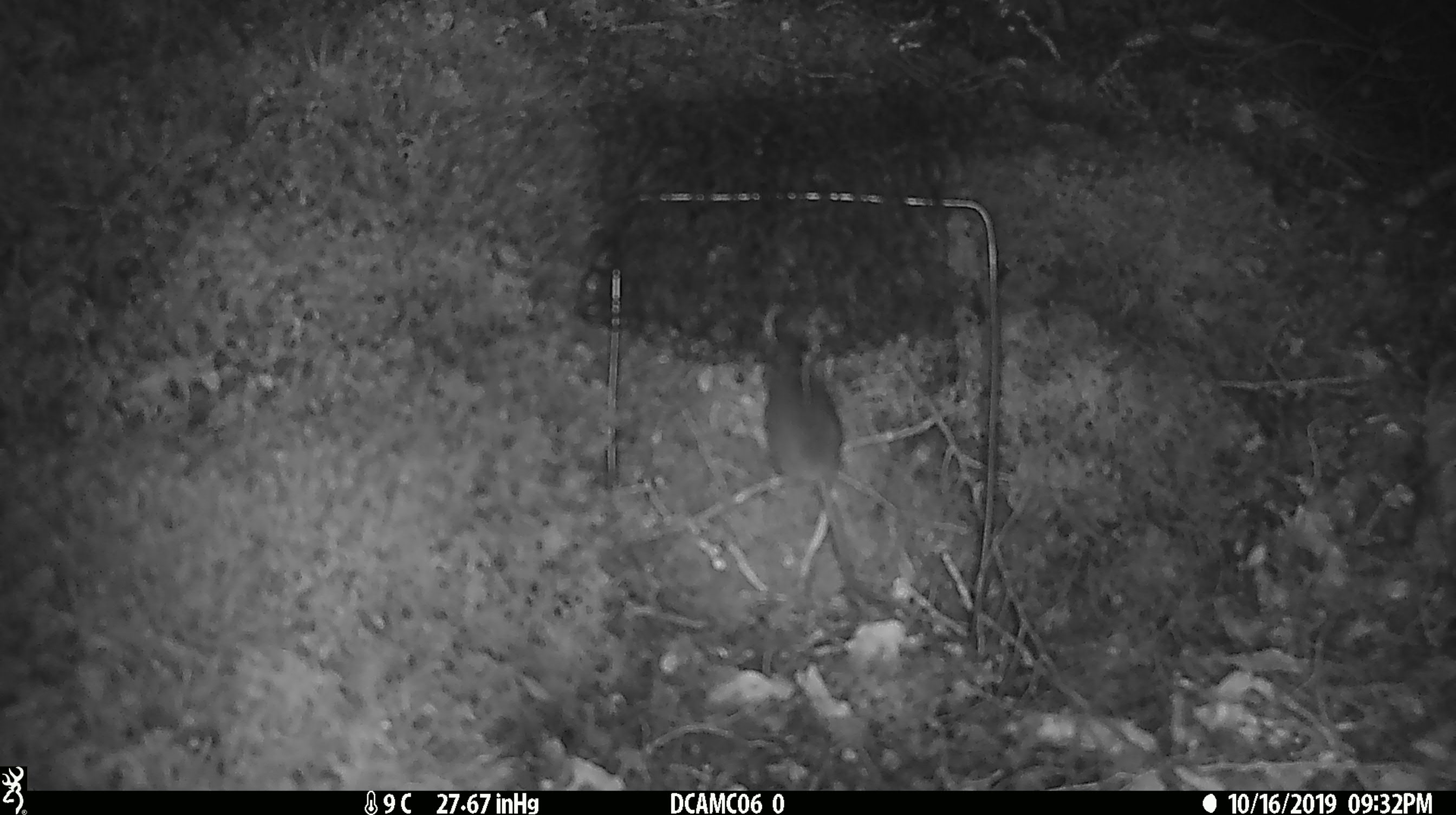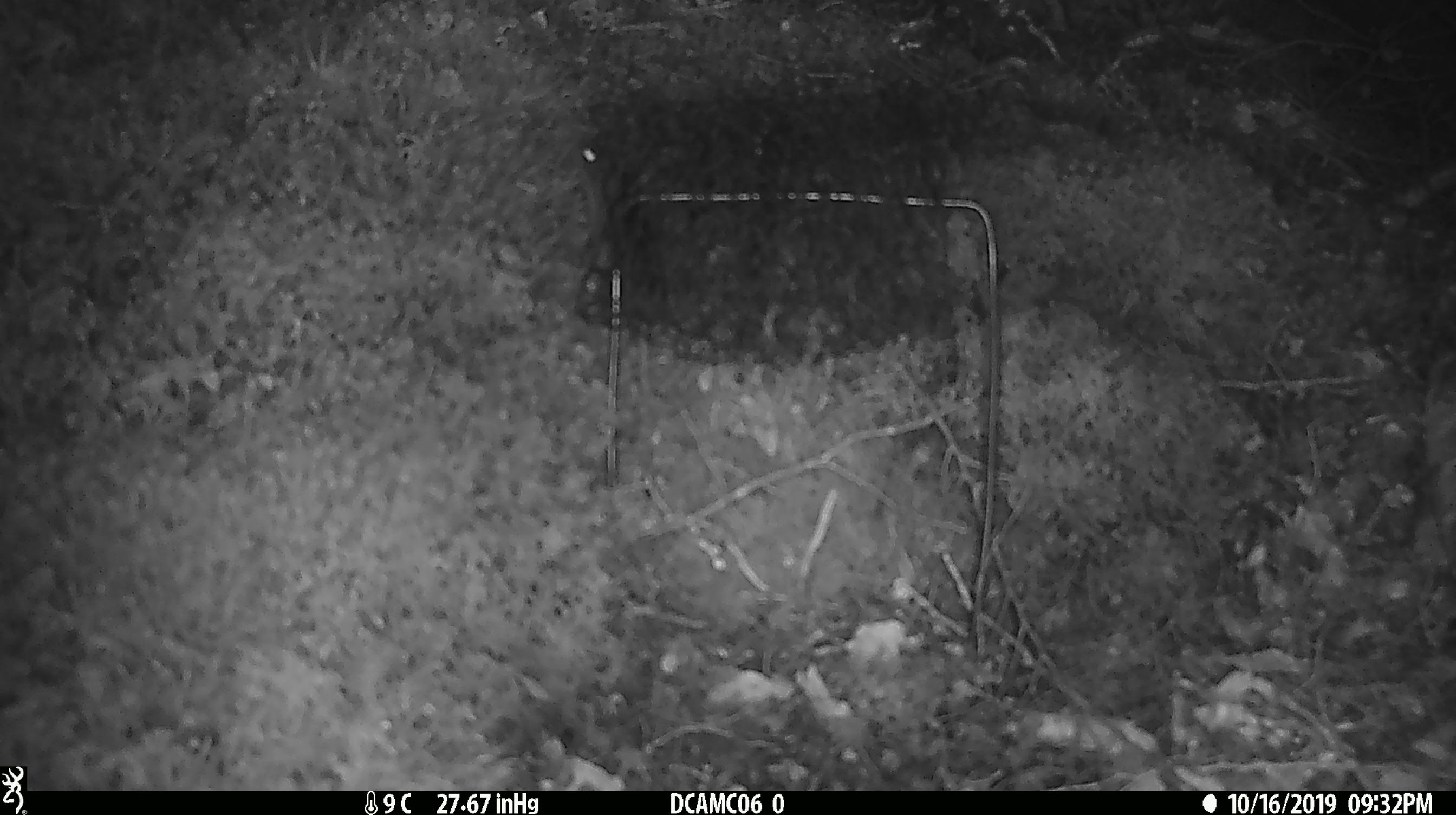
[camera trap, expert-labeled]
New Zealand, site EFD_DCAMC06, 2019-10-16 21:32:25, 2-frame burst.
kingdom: Animalia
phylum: Chordata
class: Mammalia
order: Rodentia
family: Muridae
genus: Mus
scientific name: Mus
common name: mouse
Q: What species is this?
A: Mouse (Mus).